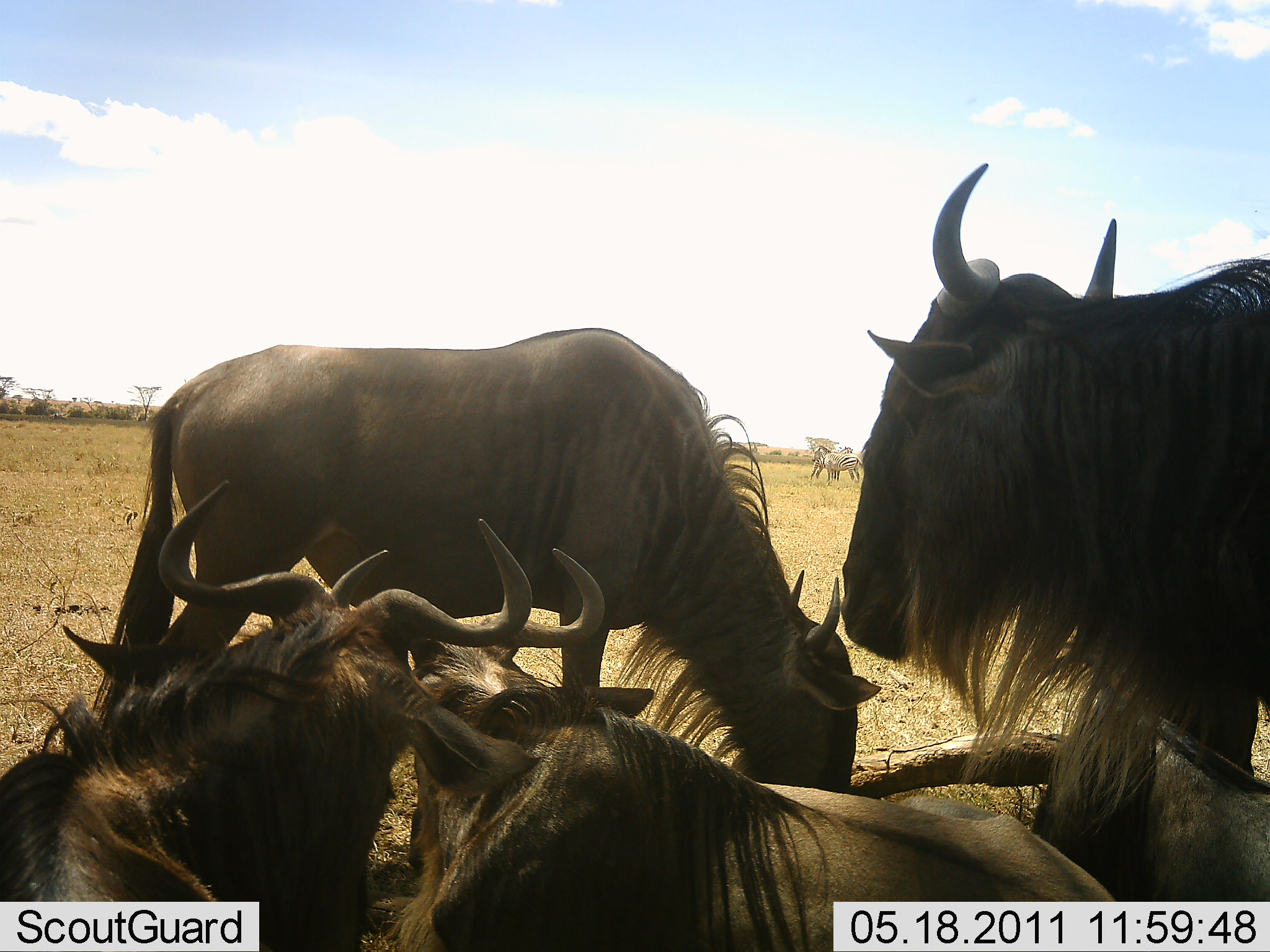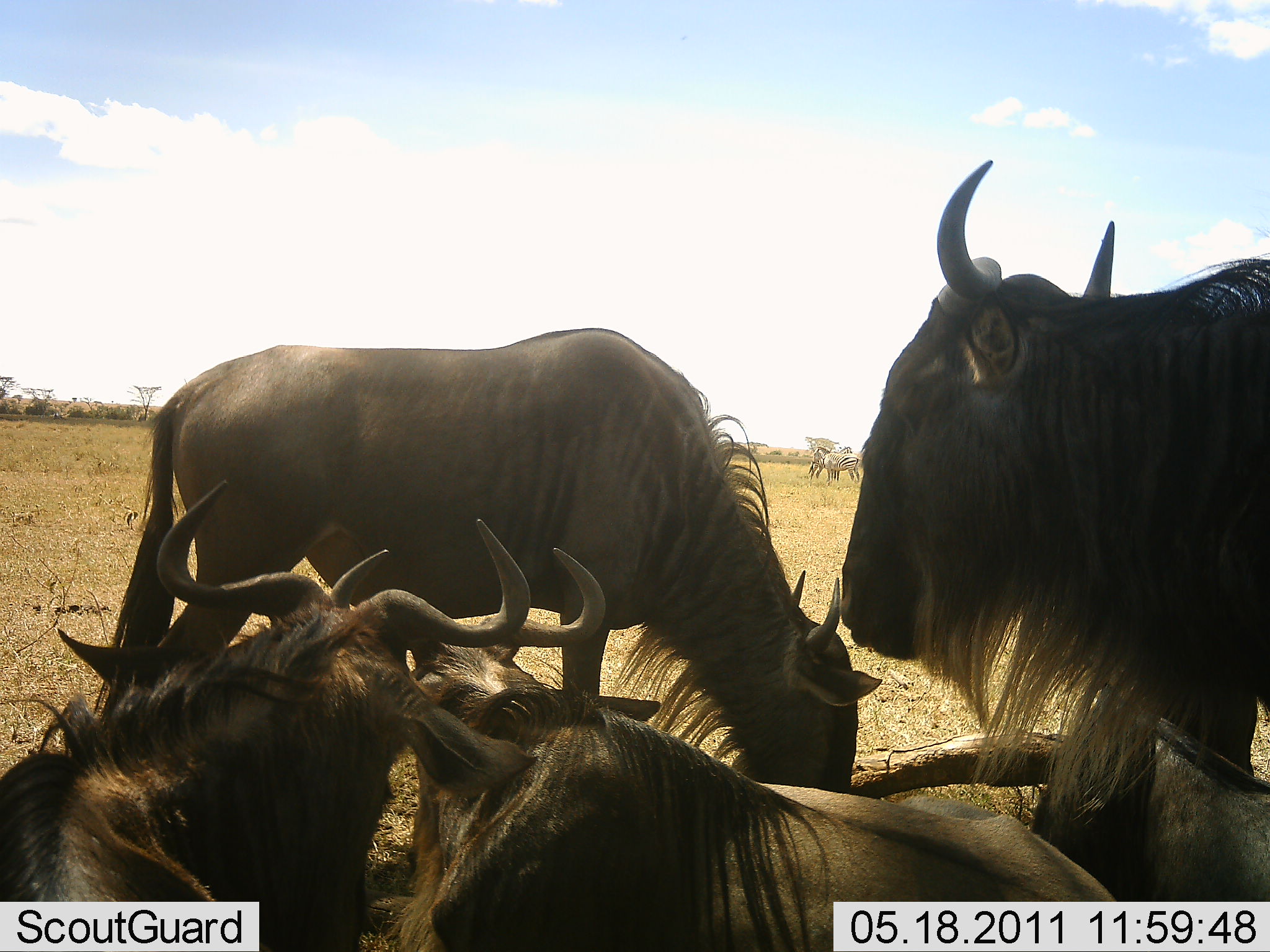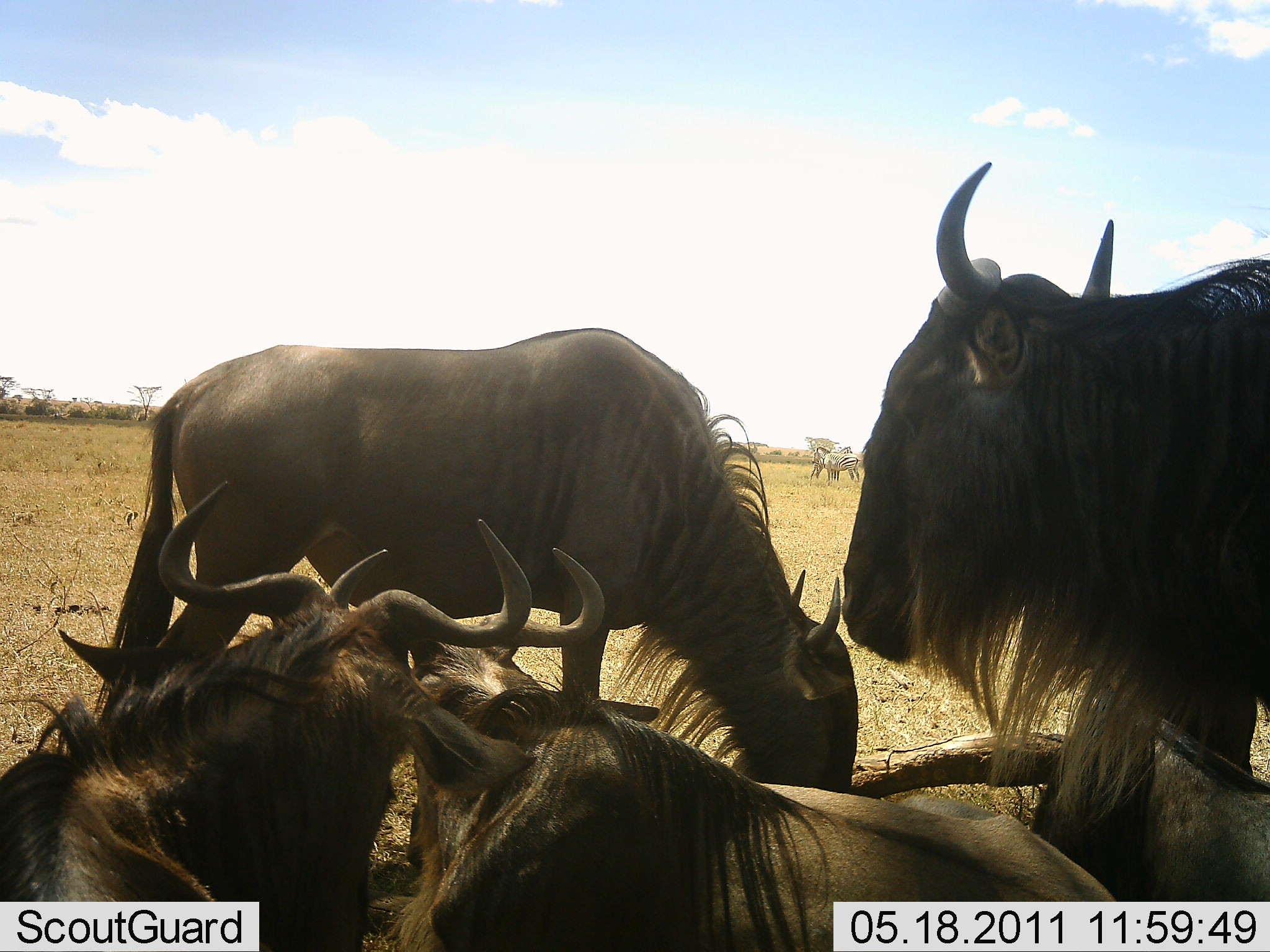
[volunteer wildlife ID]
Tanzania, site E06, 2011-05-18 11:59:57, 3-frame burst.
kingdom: Animalia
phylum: Chordata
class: Mammalia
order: Artiodactyla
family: Bovidae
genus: Connochaetes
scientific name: Connochaetes taurinus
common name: blue wildebeest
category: wildebeest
Wildebeest (blue wildebeest) (Connochaetes taurinus), count 4. Behavior (volunteer vote fractions): standing 85%, resting 92%, moving 0%, interacting 0%. Young present (vote fraction): 0%. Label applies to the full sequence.